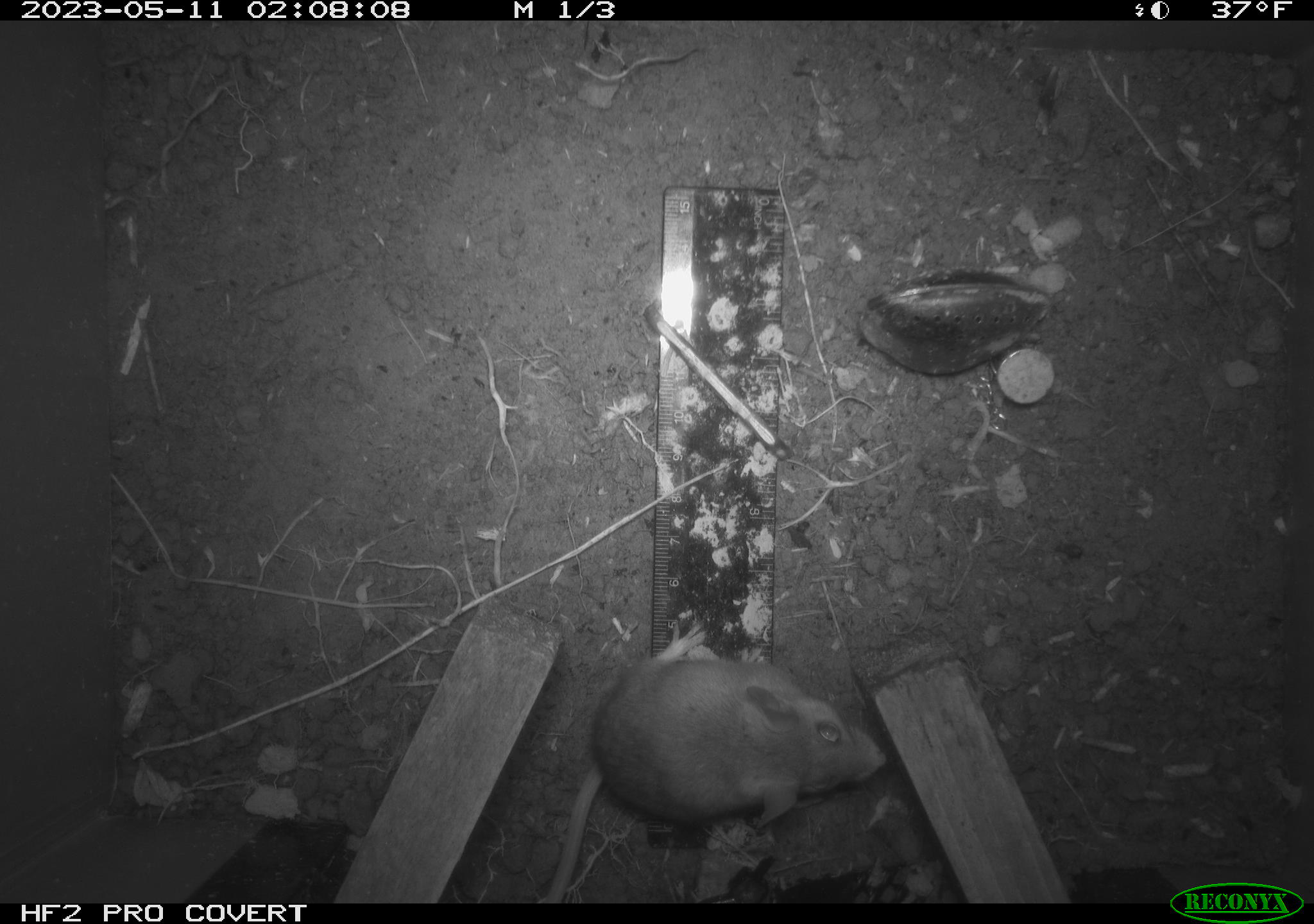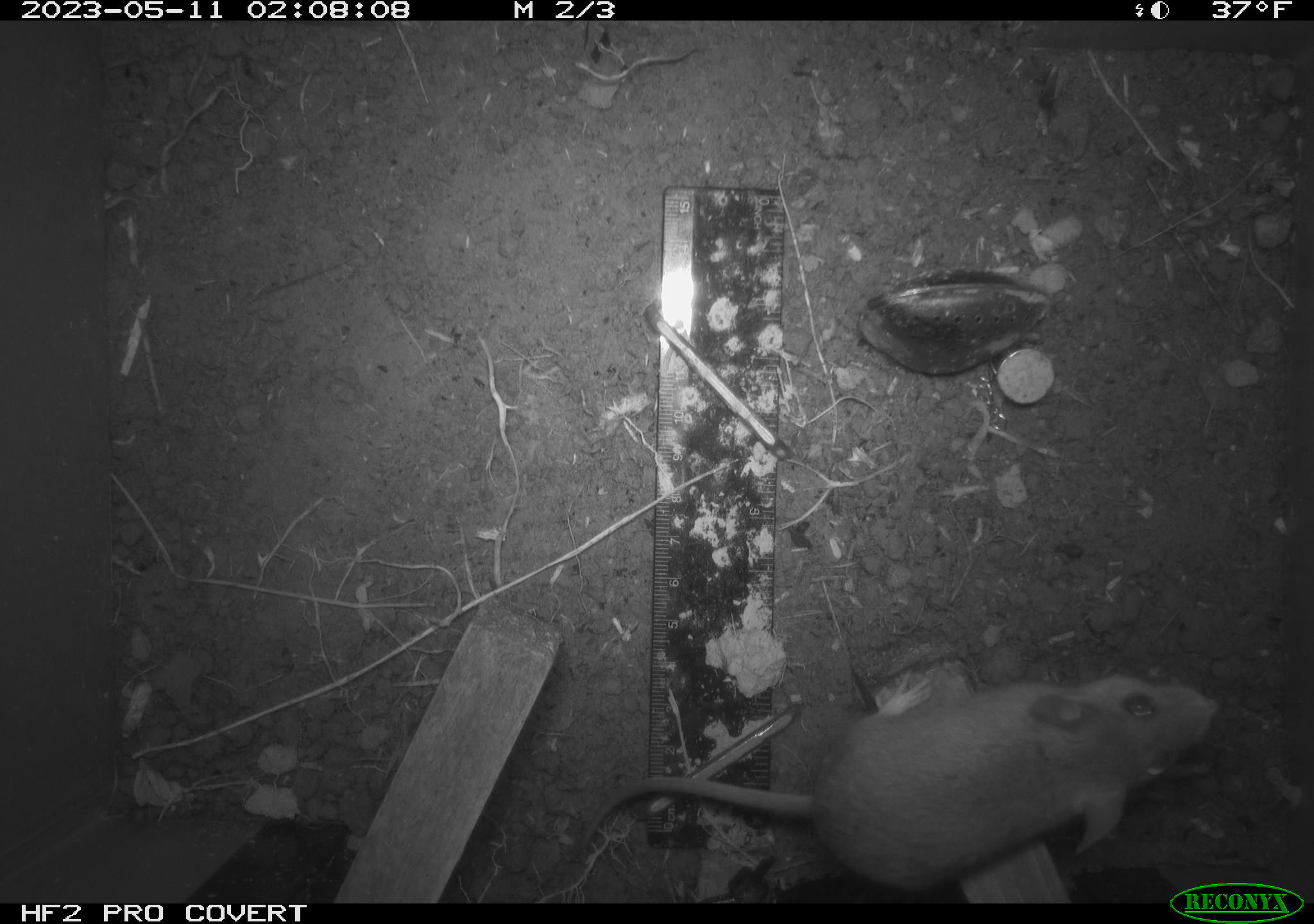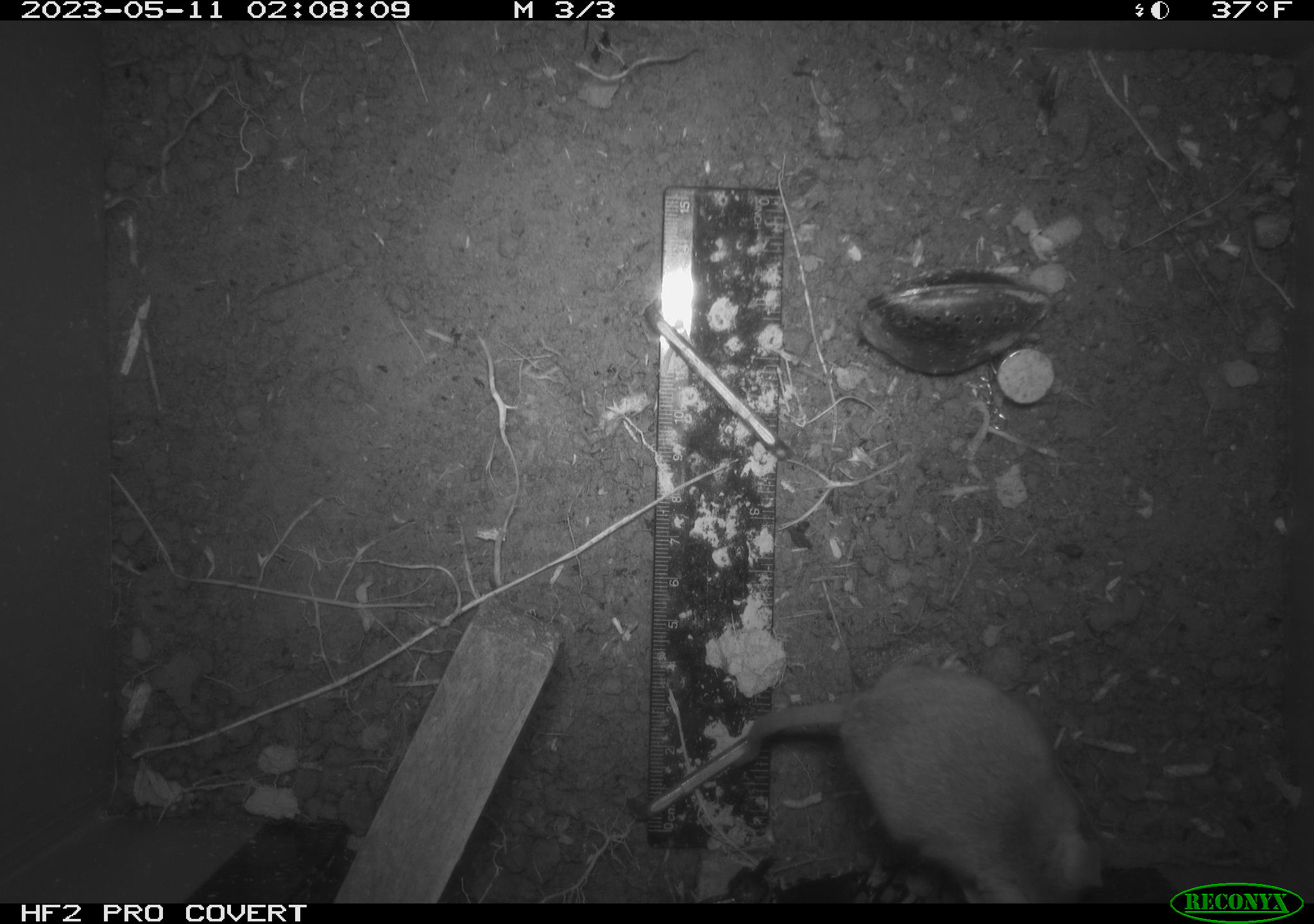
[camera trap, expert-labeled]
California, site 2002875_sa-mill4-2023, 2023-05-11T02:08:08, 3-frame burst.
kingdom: Animalia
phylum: Chordata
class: Mammalia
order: Rodentia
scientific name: Rodentia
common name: mouse species